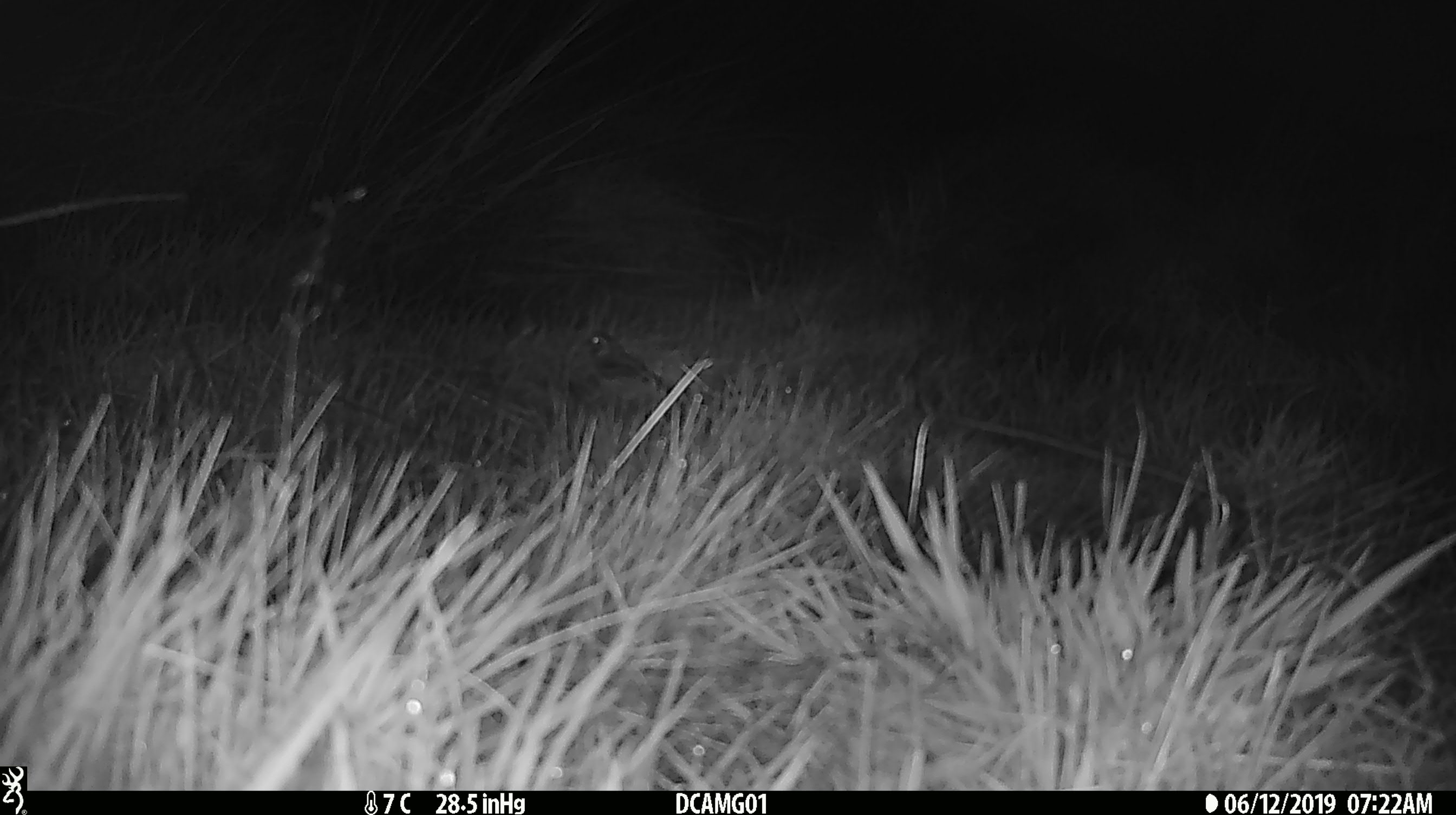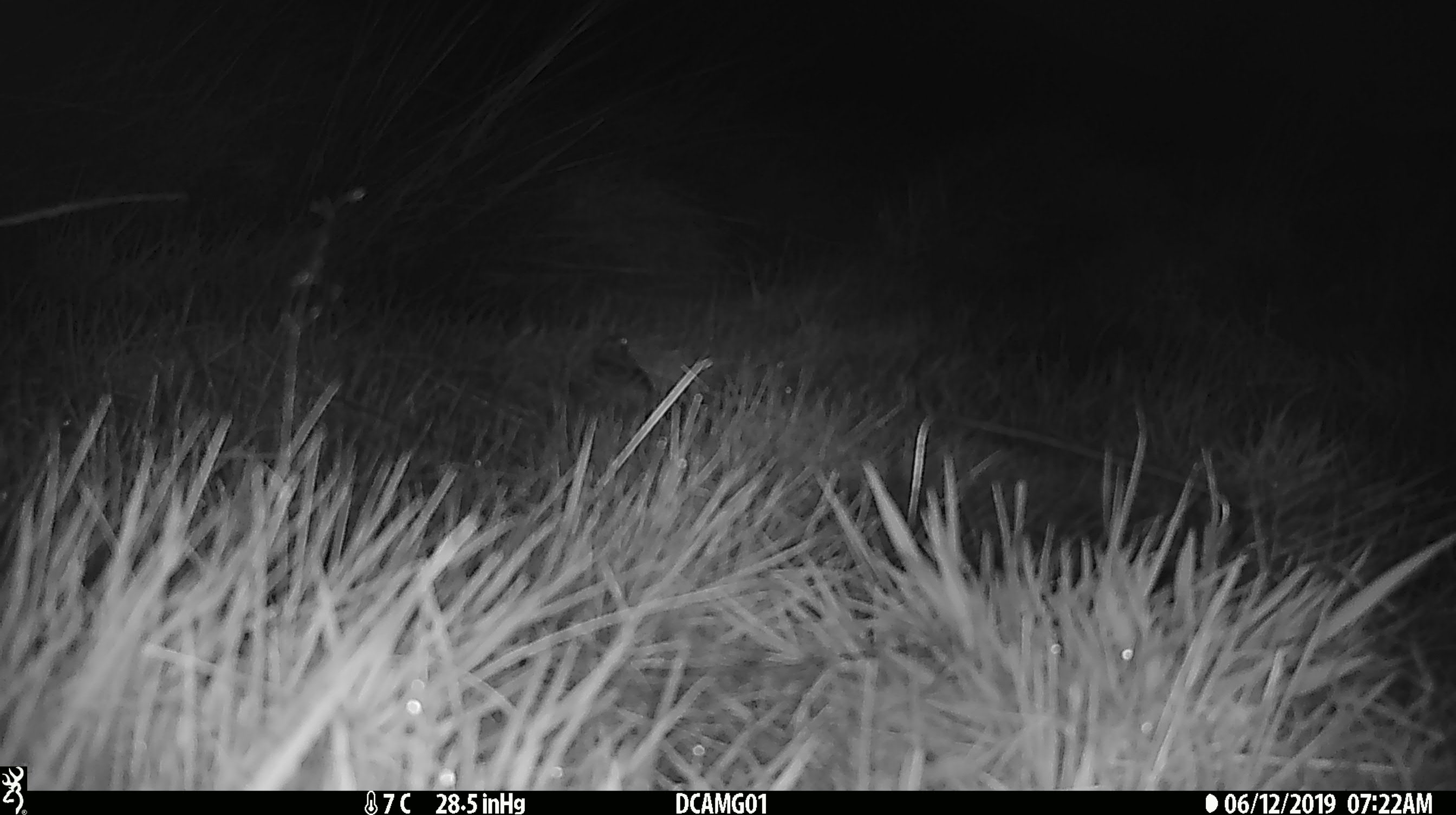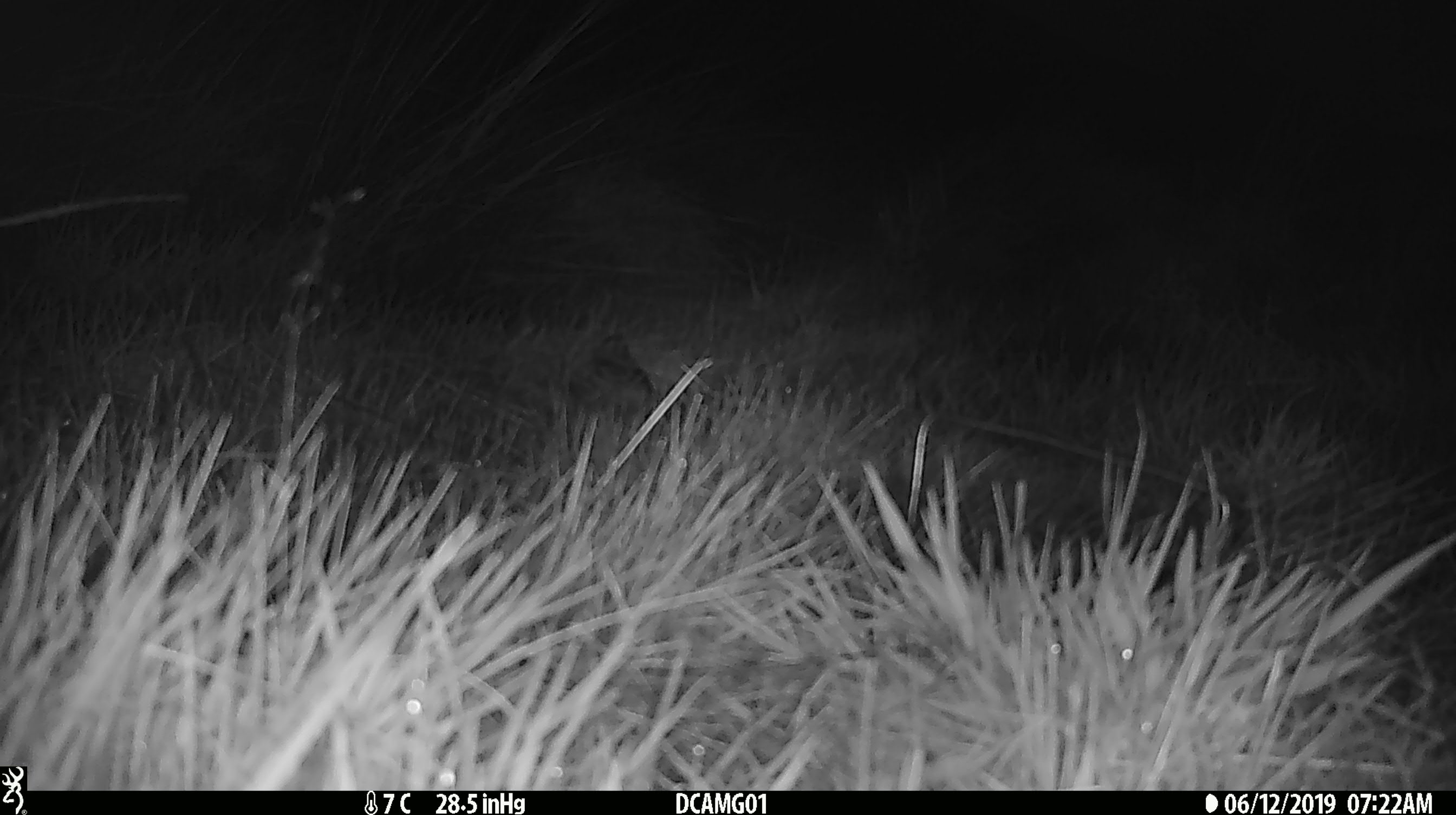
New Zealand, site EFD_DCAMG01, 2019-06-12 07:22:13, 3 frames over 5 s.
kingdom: Animalia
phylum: Chordata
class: Aves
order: Passeriformes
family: Fringillidae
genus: Fringilla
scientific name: Fringilla coelebs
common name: common chaffinch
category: chaffinch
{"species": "chaffinch (common chaffinch) (Fringilla coelebs)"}